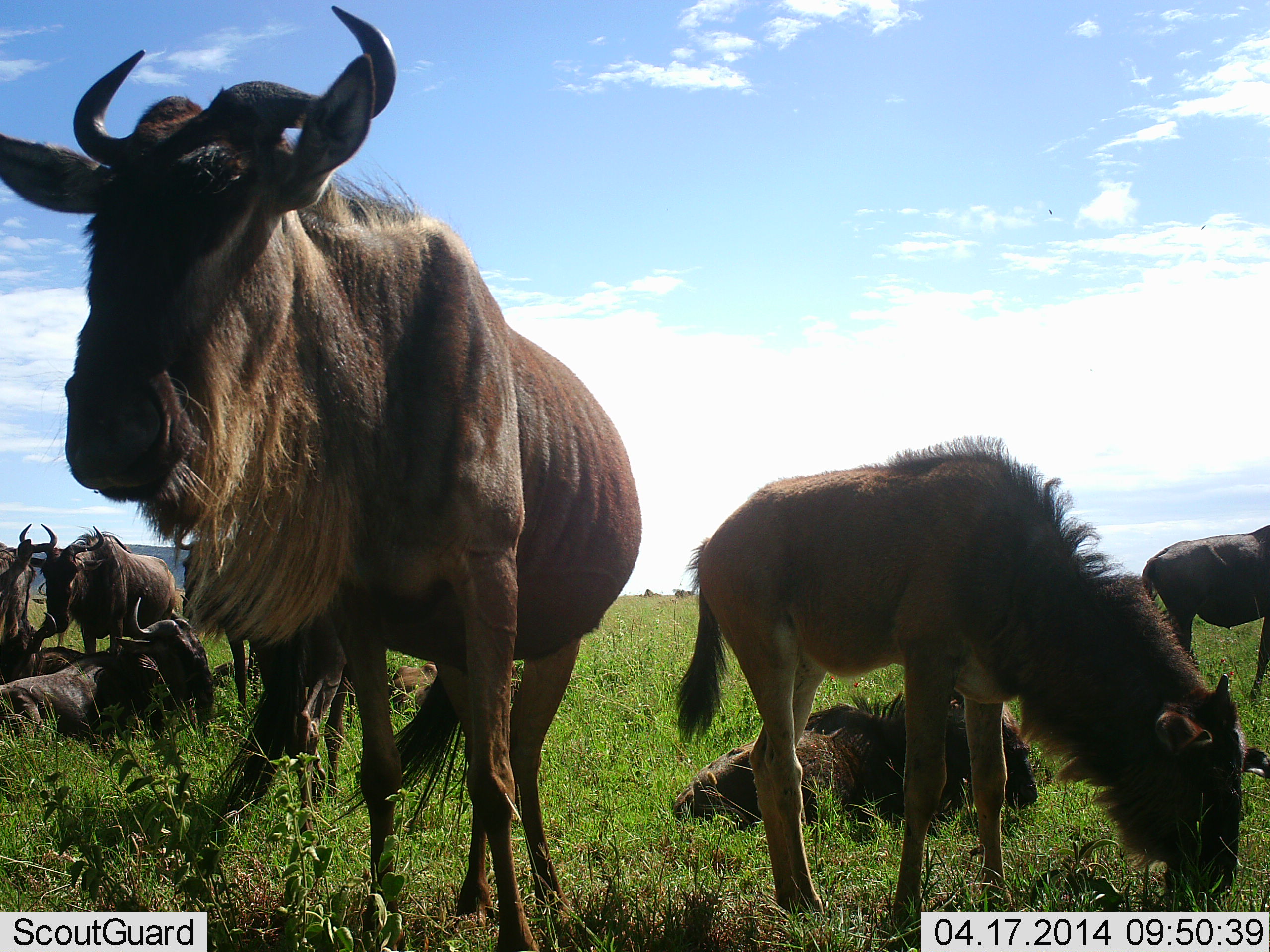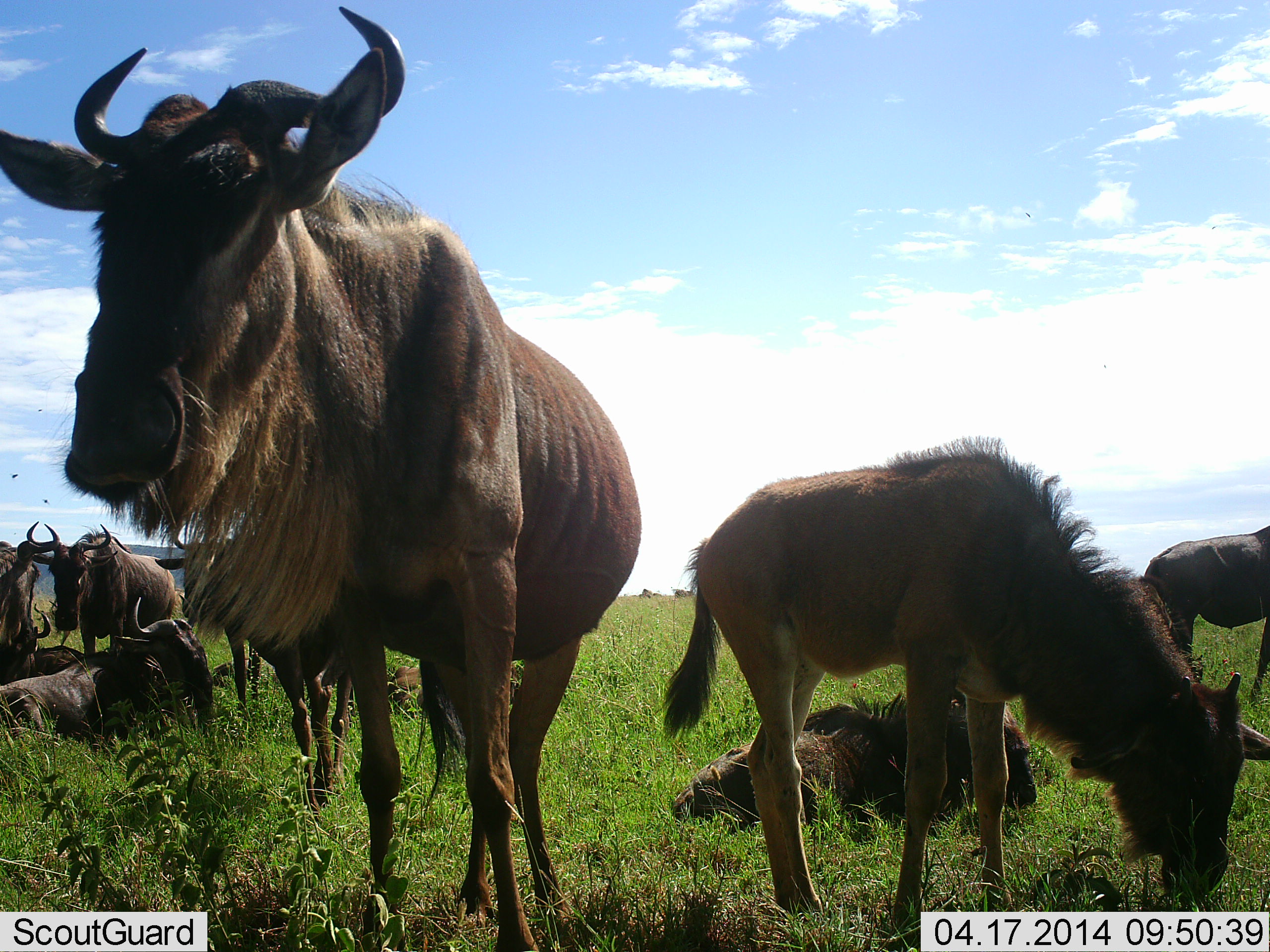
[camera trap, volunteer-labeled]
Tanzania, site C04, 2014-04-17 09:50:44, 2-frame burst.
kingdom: Animalia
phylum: Chordata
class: Mammalia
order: Artiodactyla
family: Bovidae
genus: Connochaetes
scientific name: Connochaetes taurinus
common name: blue wildebeest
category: wildebeest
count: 10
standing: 70%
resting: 100%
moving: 10%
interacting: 10%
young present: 60%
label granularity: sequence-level